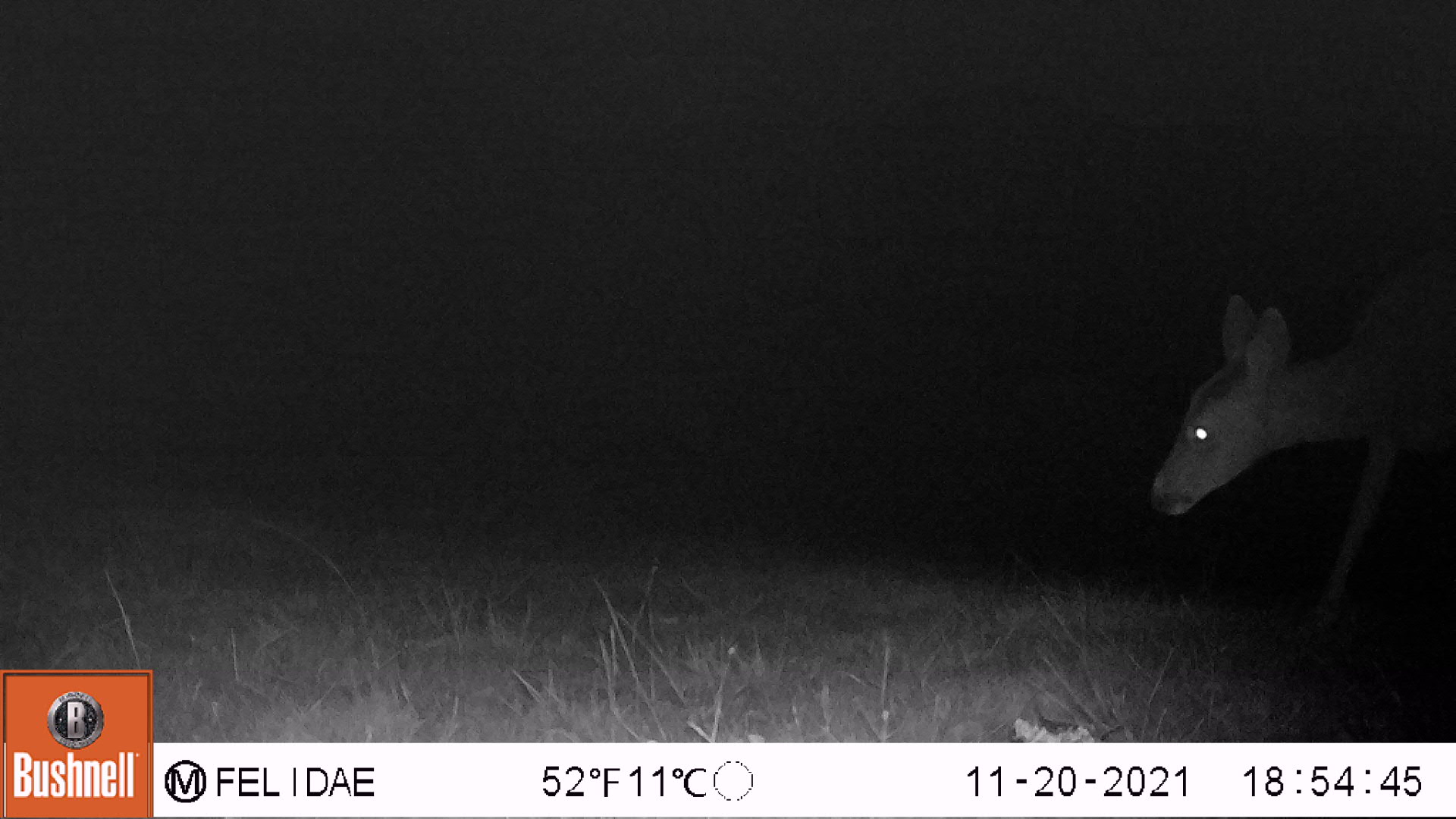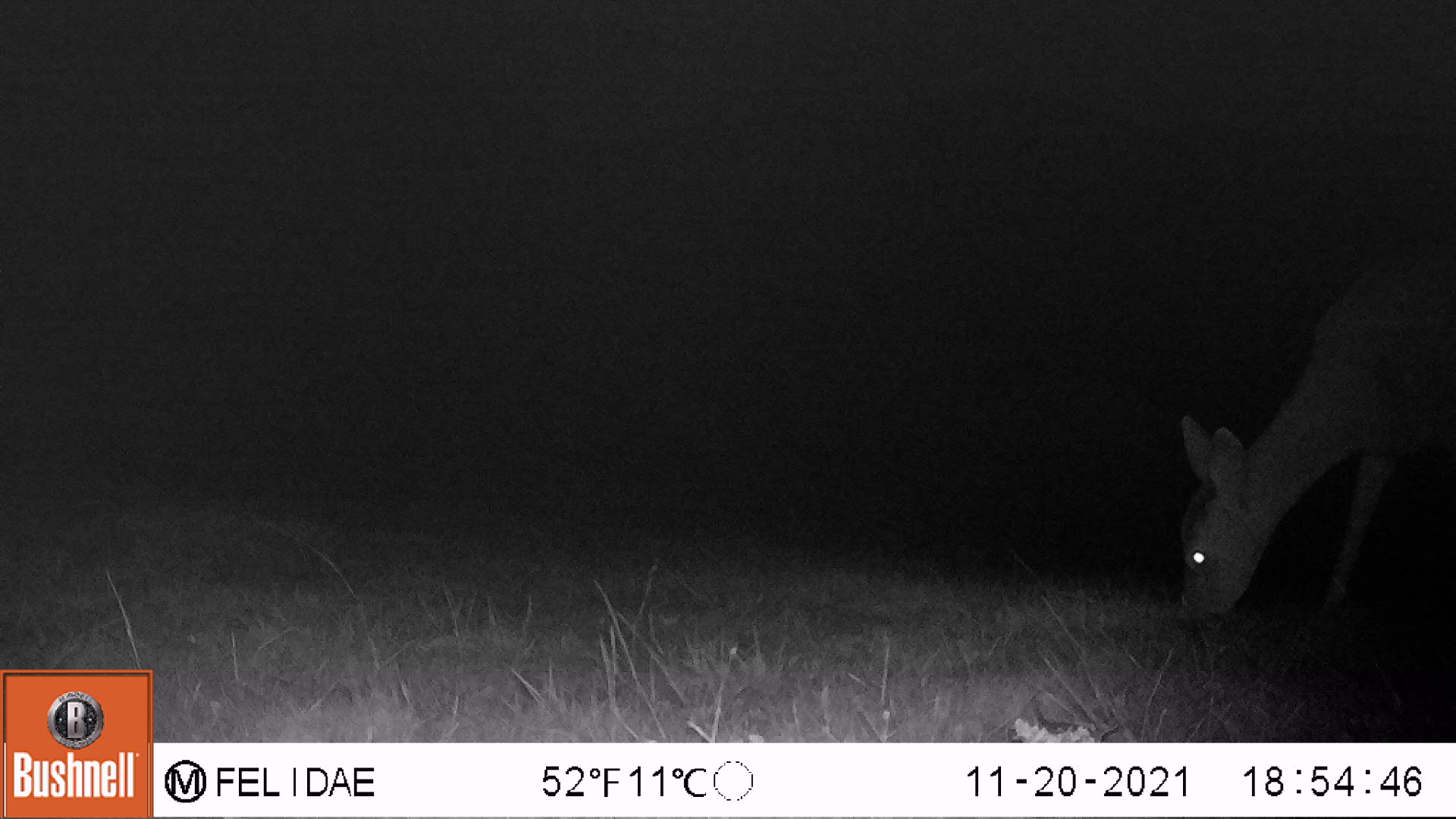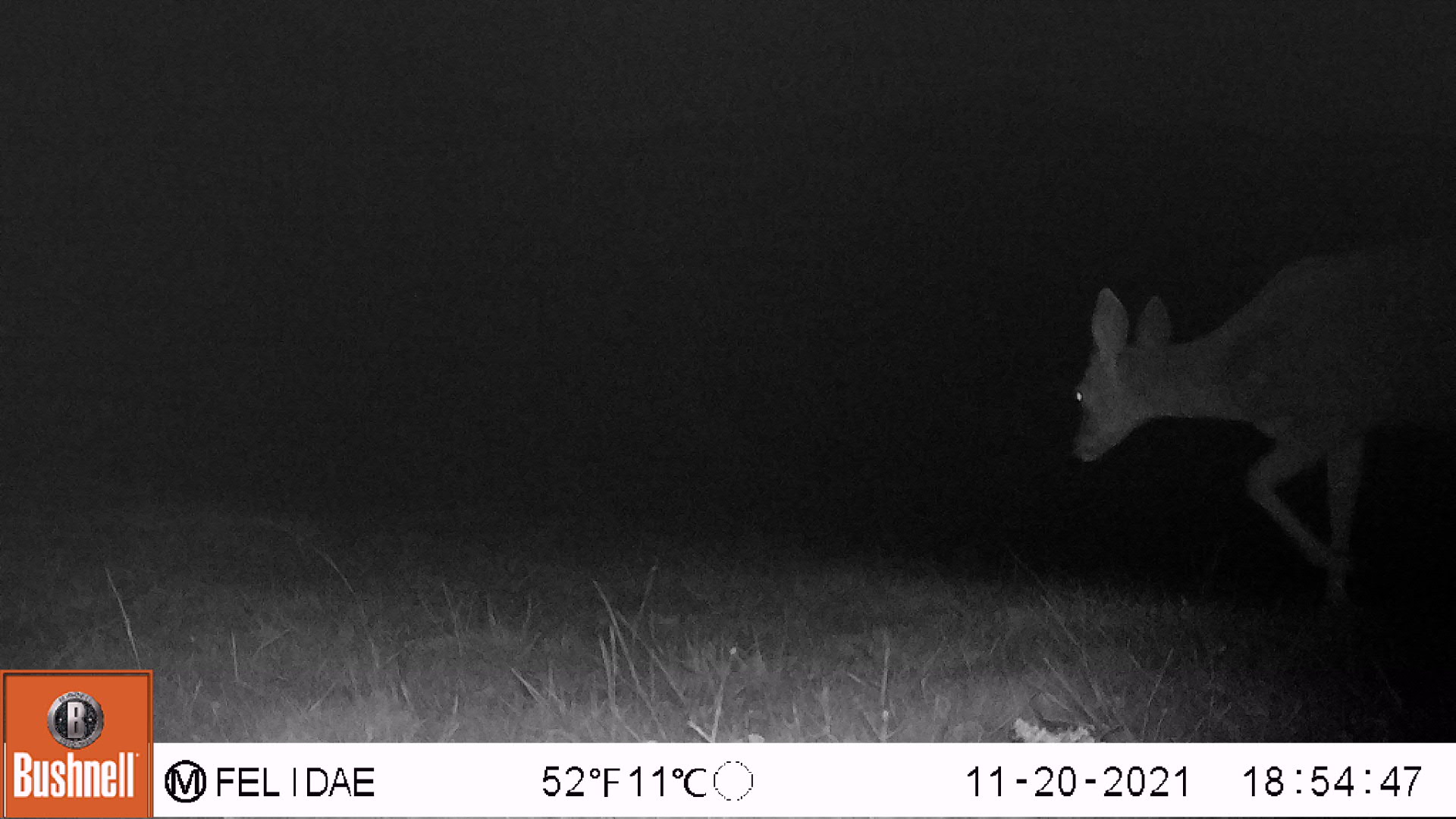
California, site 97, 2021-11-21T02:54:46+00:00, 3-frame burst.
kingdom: Animalia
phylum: Chordata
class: Mammalia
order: Artiodactyla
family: Cervidae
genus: Odocoileus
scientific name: Odocoileus hemionus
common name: mule deer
Mule deer (Odocoileus hemionus).